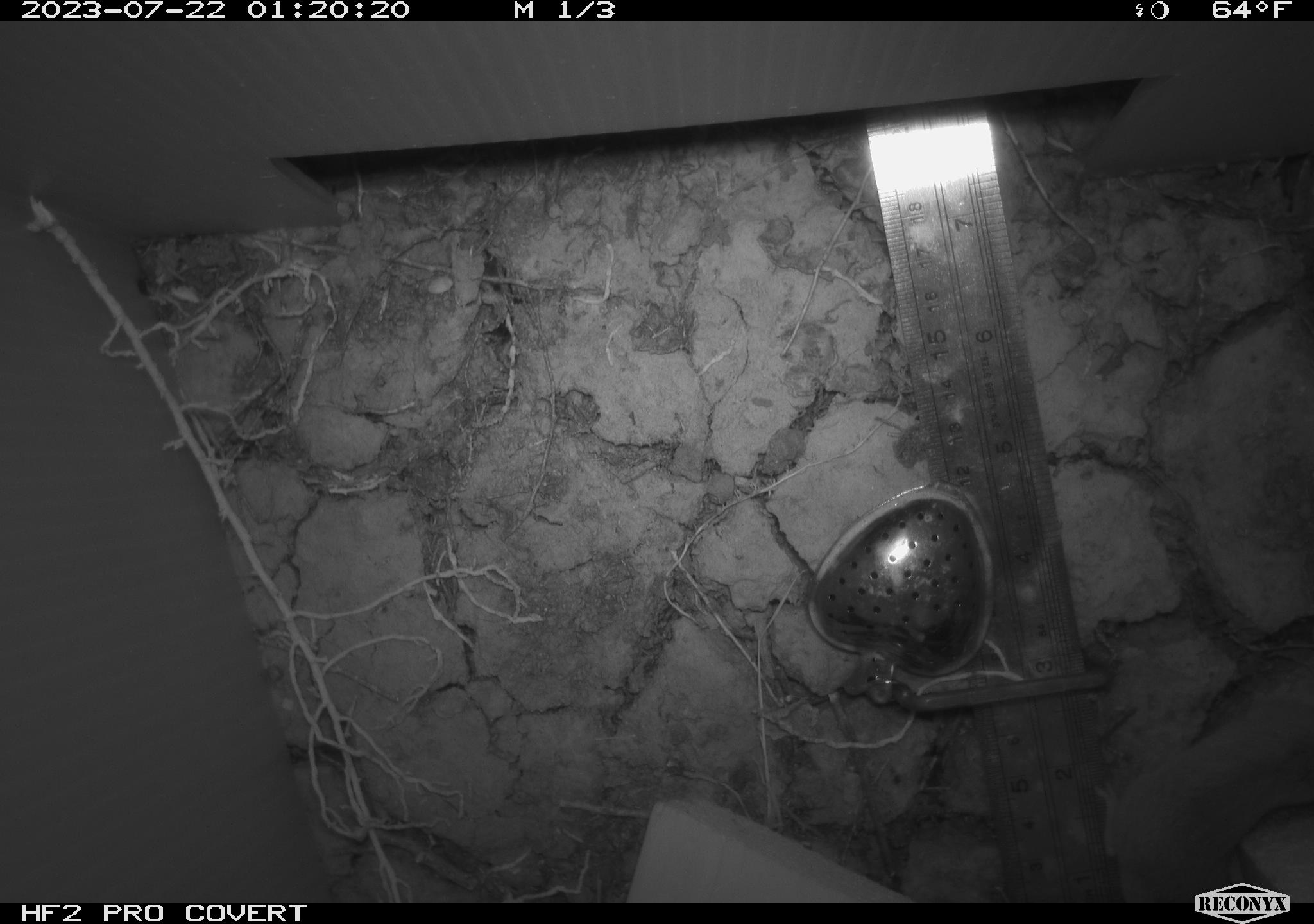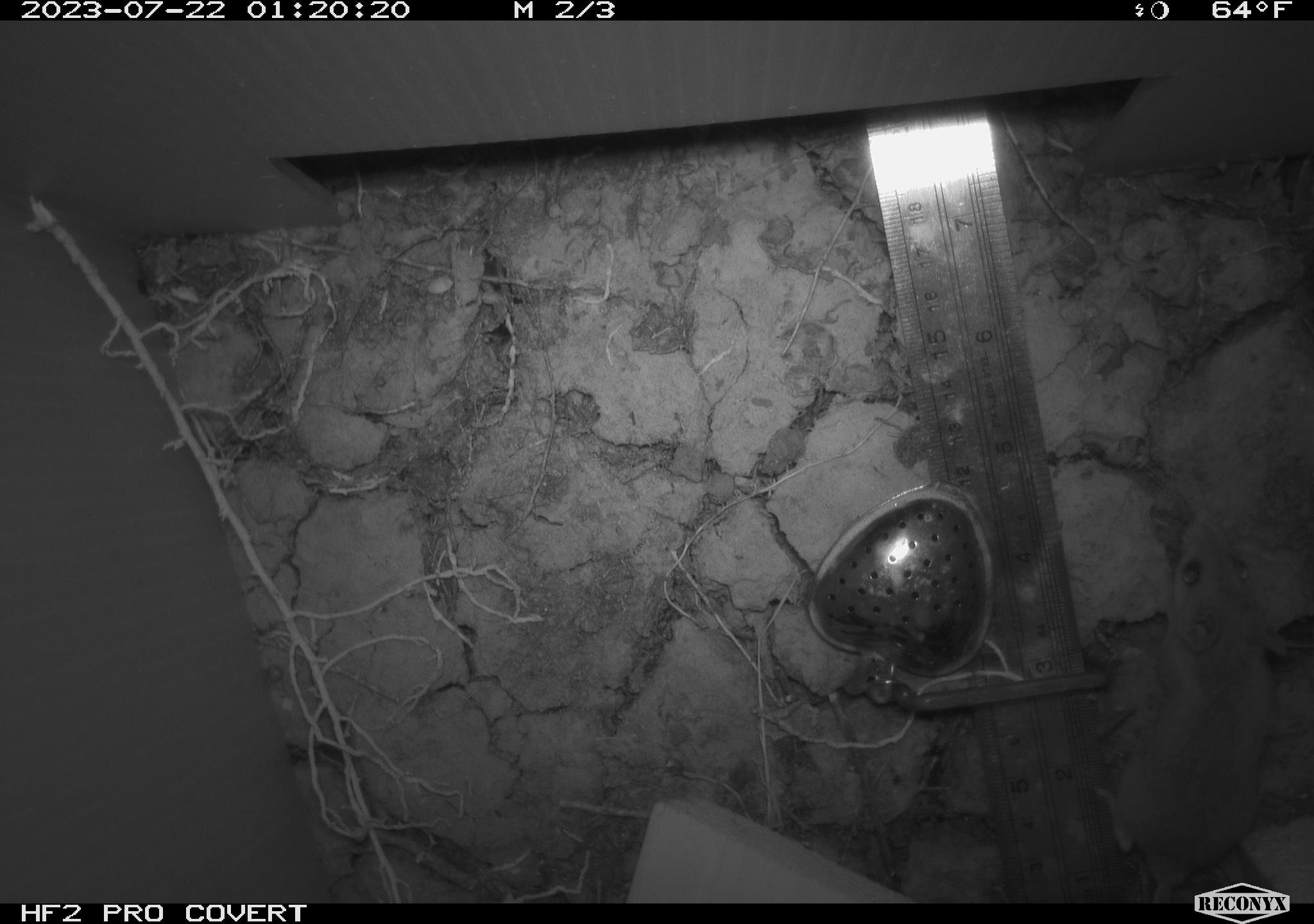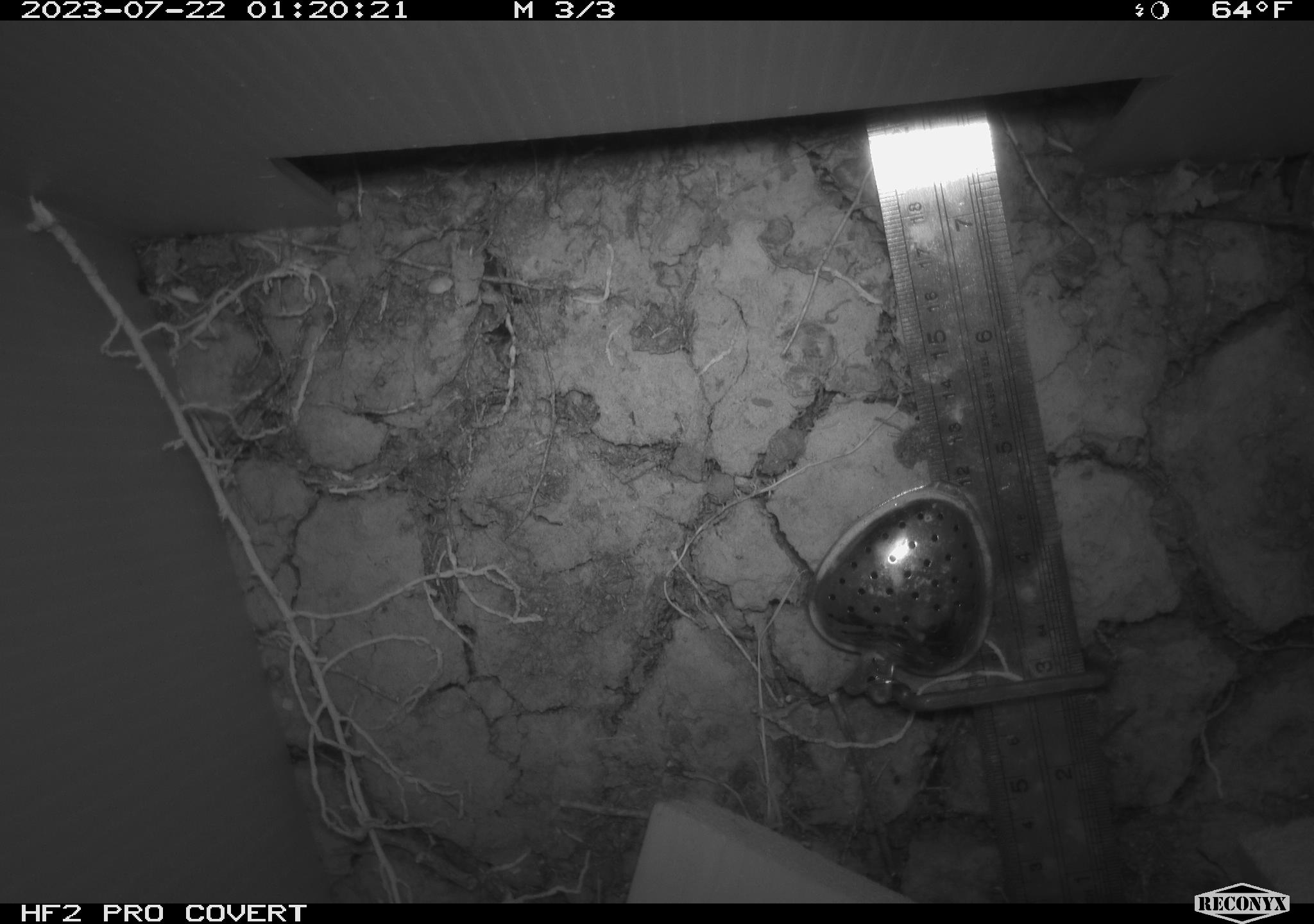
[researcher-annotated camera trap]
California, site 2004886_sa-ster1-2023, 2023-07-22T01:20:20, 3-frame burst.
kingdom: Animalia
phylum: Chordata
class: Mammalia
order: Rodentia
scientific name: Rodentia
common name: mouse species